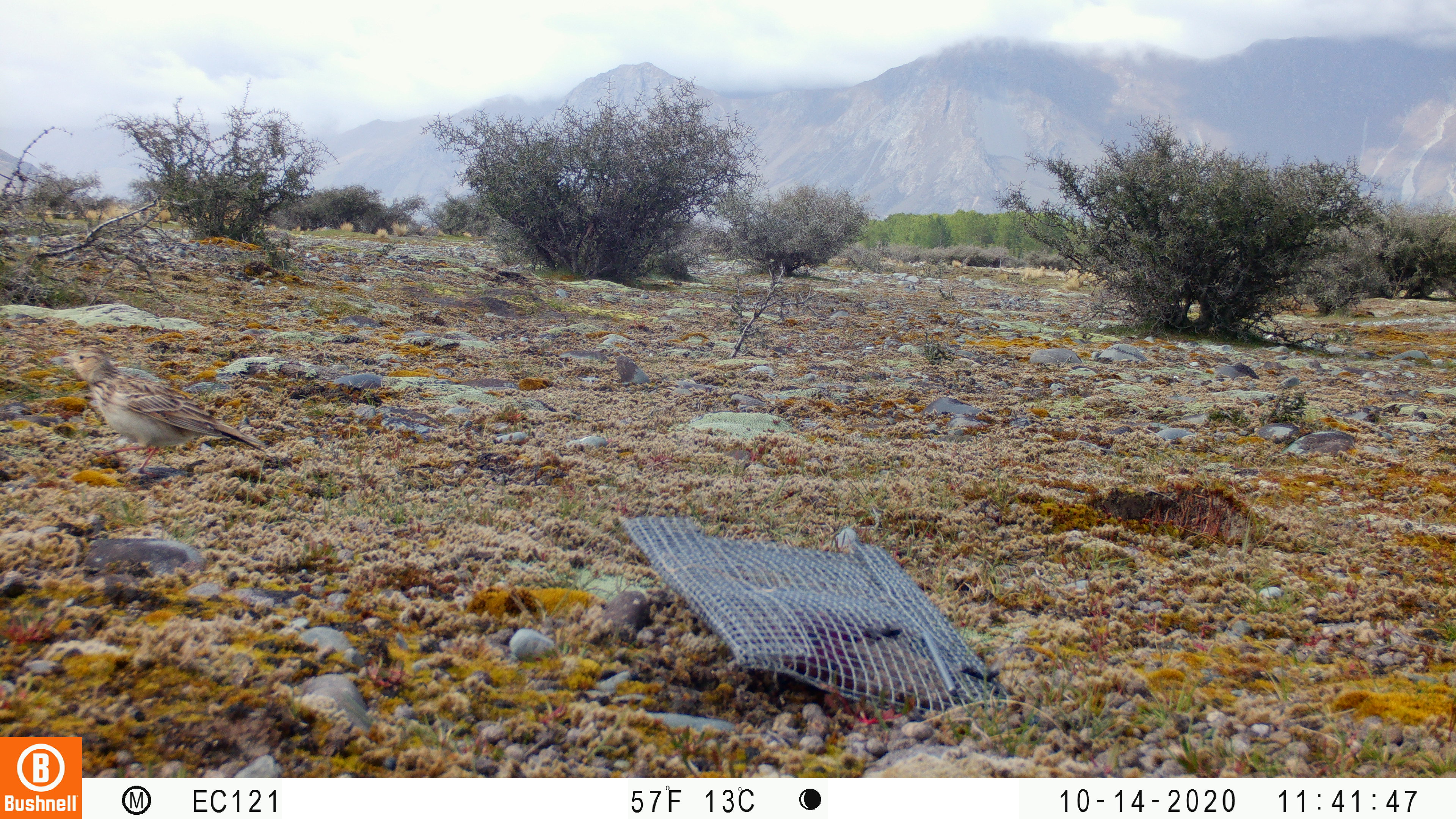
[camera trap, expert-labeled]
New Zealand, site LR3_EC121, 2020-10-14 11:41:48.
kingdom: Animalia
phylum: Chordata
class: Aves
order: Passeriformes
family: Motacillidae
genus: Anthus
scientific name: Anthus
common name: pipit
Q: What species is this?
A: Pipit (Anthus).